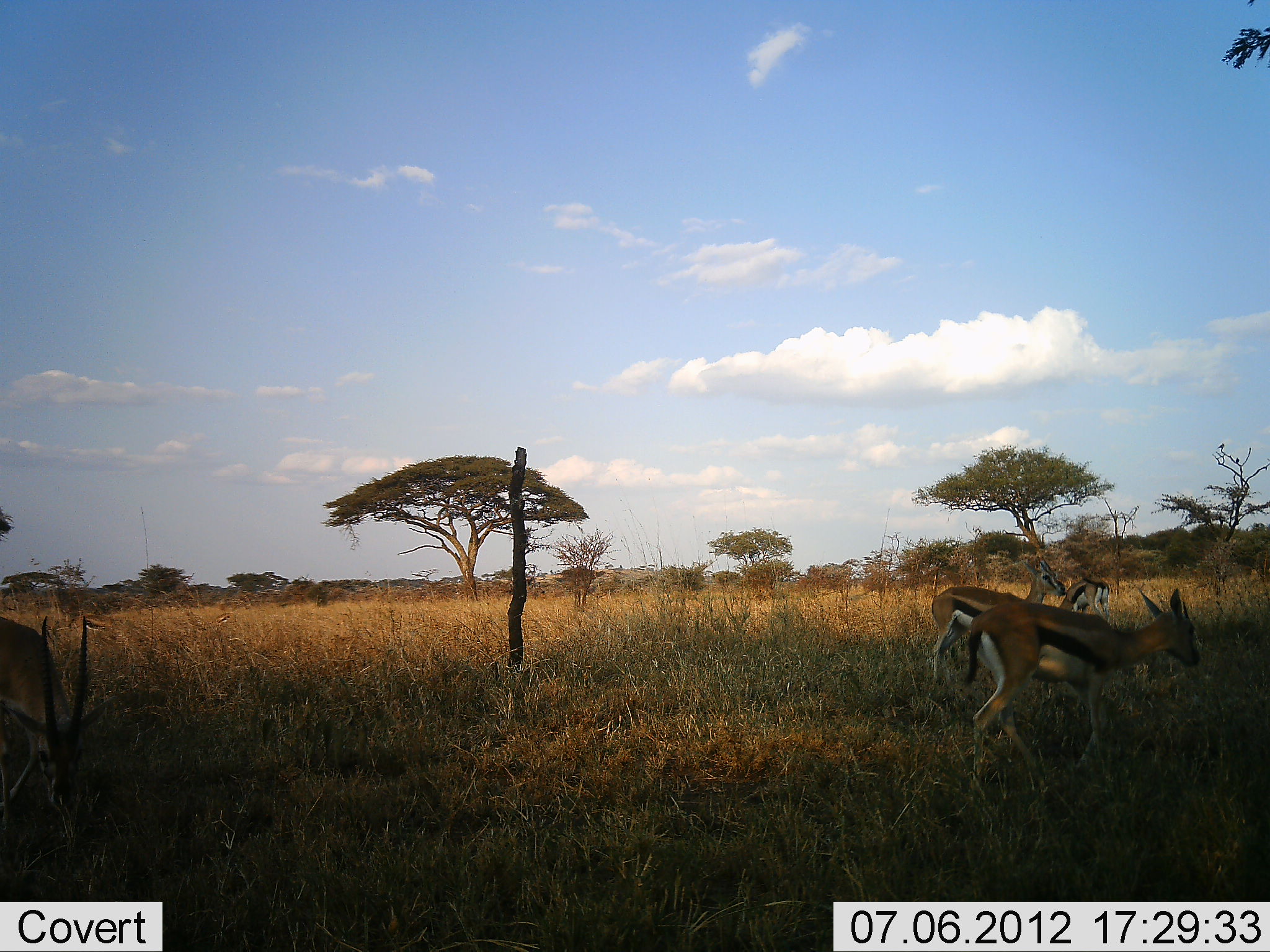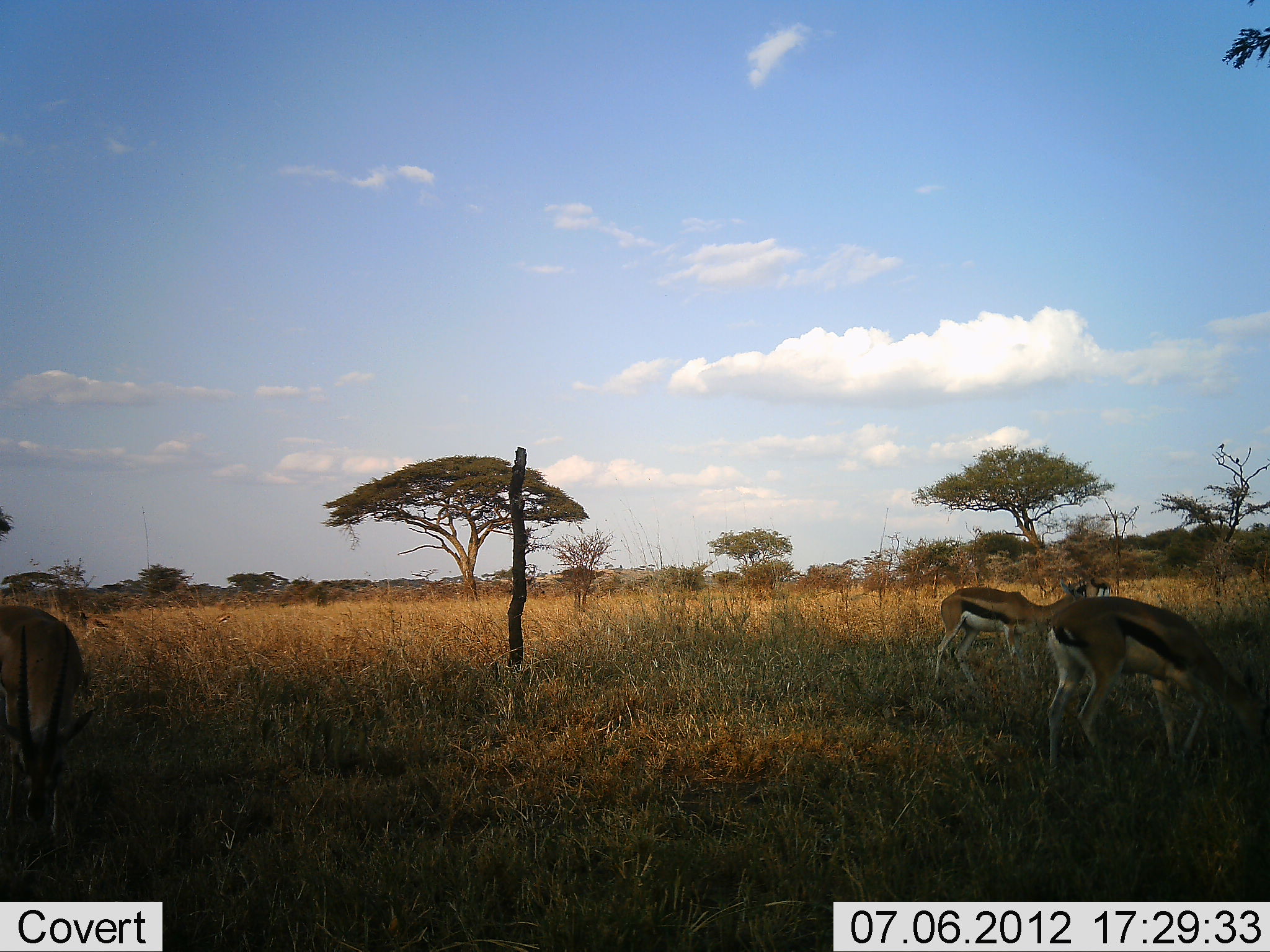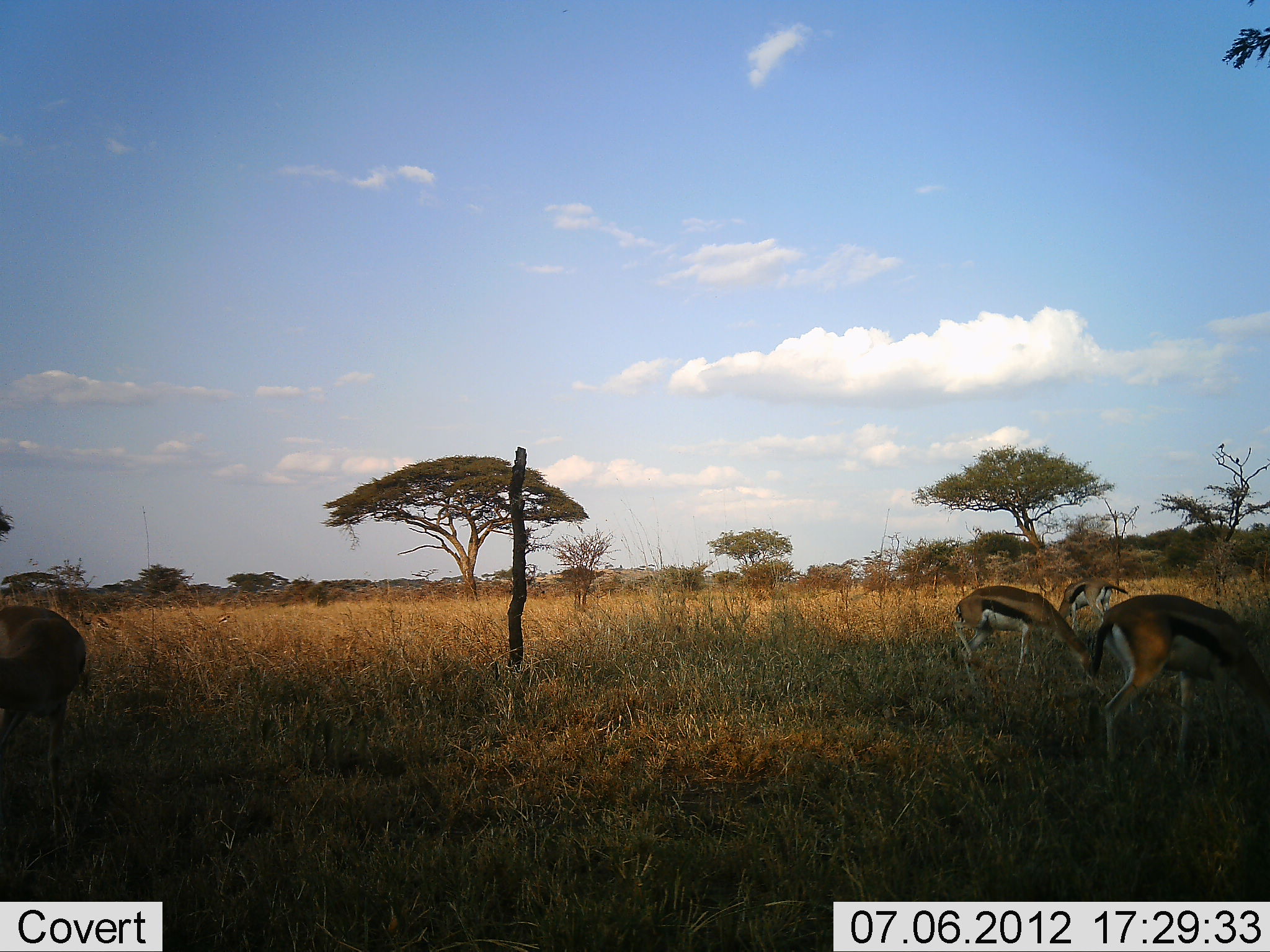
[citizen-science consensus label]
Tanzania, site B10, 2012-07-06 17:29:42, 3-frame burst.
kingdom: Animalia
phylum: Chordata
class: Mammalia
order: Artiodactyla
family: Bovidae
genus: Eudorcas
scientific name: Eudorcas thomsonii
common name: thomson's gazelle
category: gazellethomsons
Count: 4.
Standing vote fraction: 30%.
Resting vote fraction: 0%.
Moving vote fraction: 40%.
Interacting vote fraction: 0%.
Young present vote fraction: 0%.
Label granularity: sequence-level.